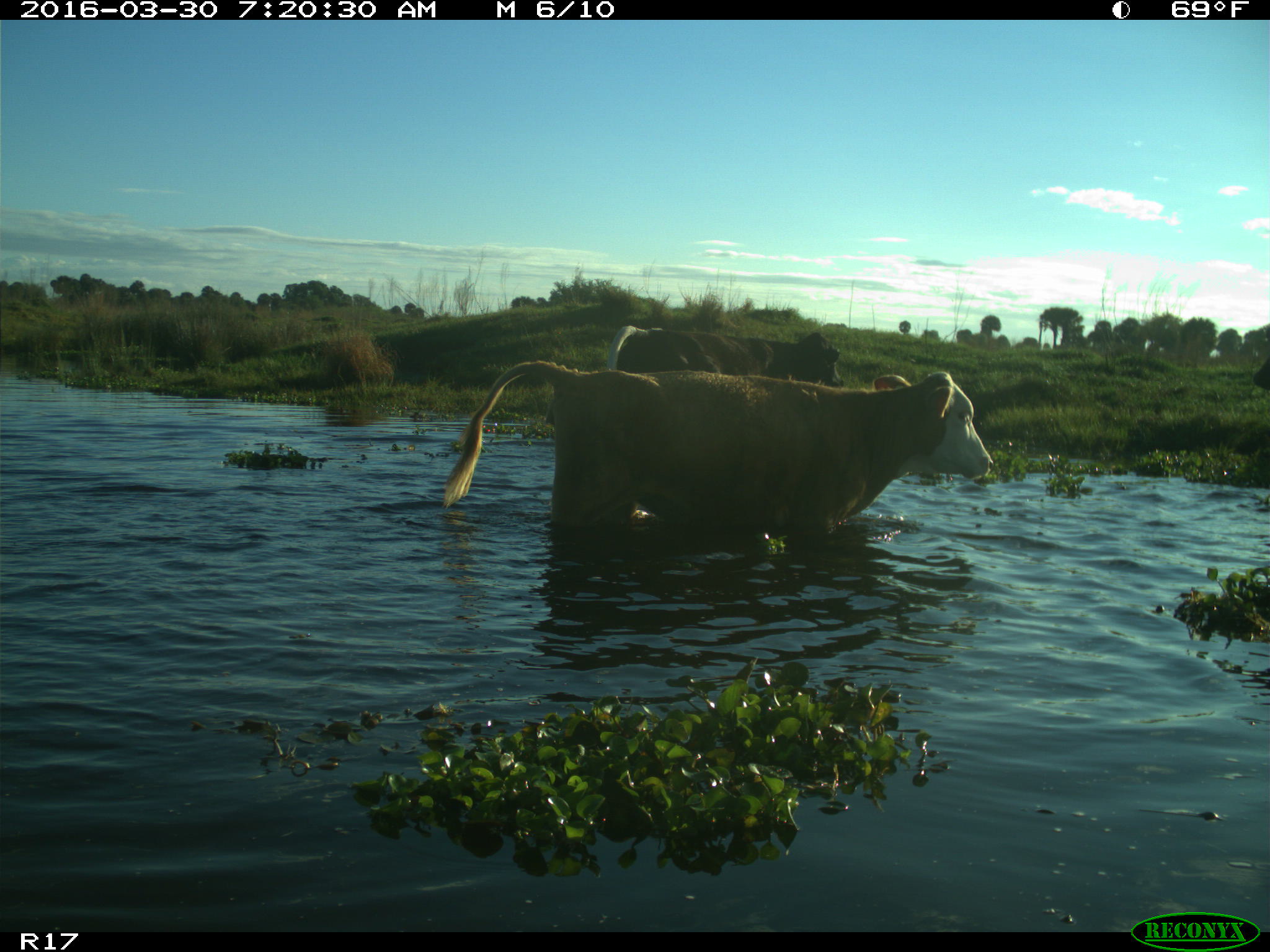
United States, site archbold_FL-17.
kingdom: Animalia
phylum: Chordata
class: Mammalia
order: Artiodactyla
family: Bovidae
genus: Bos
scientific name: Bos taurus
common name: domestic cow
Bos taurus (domestic cow).